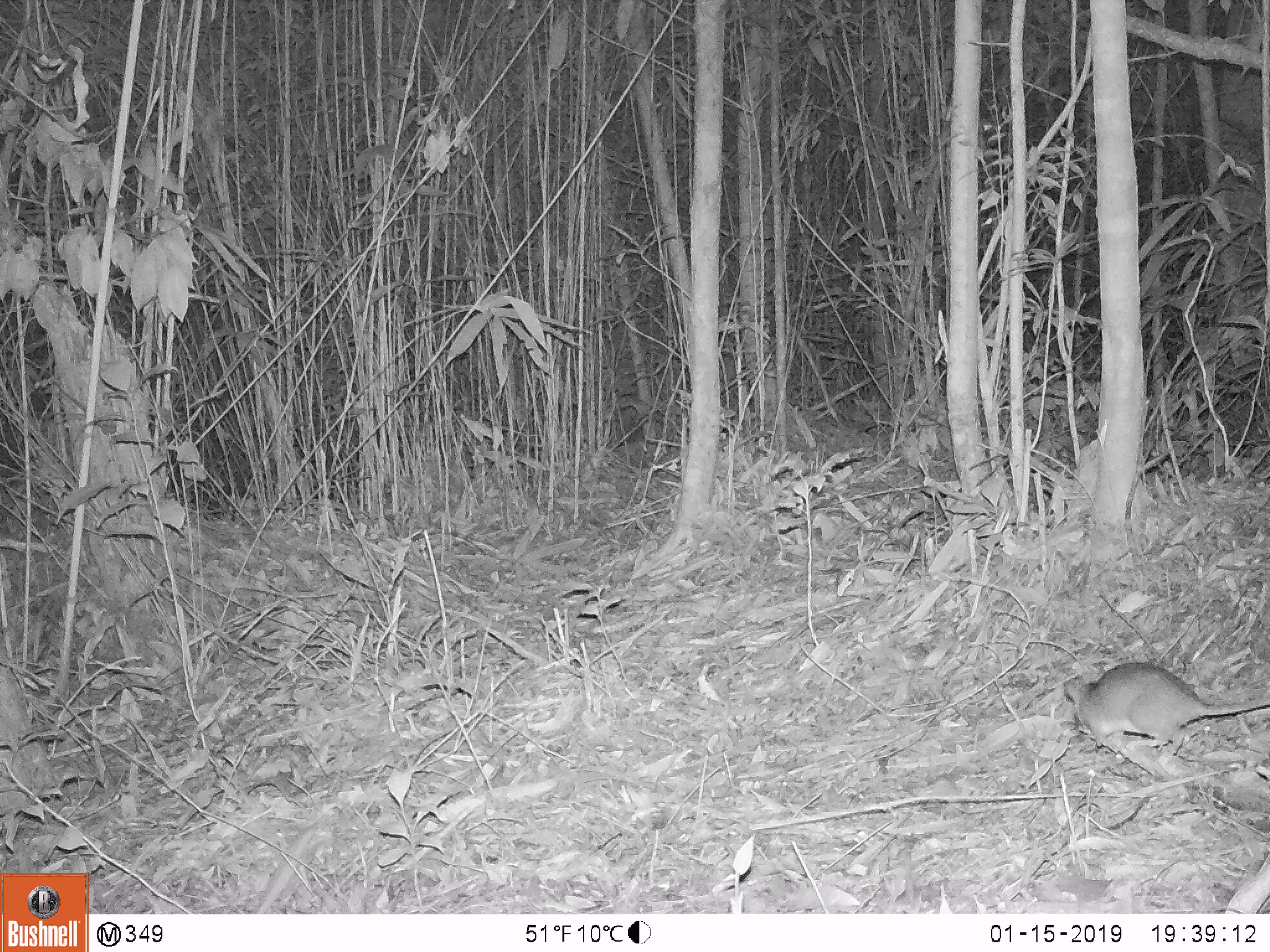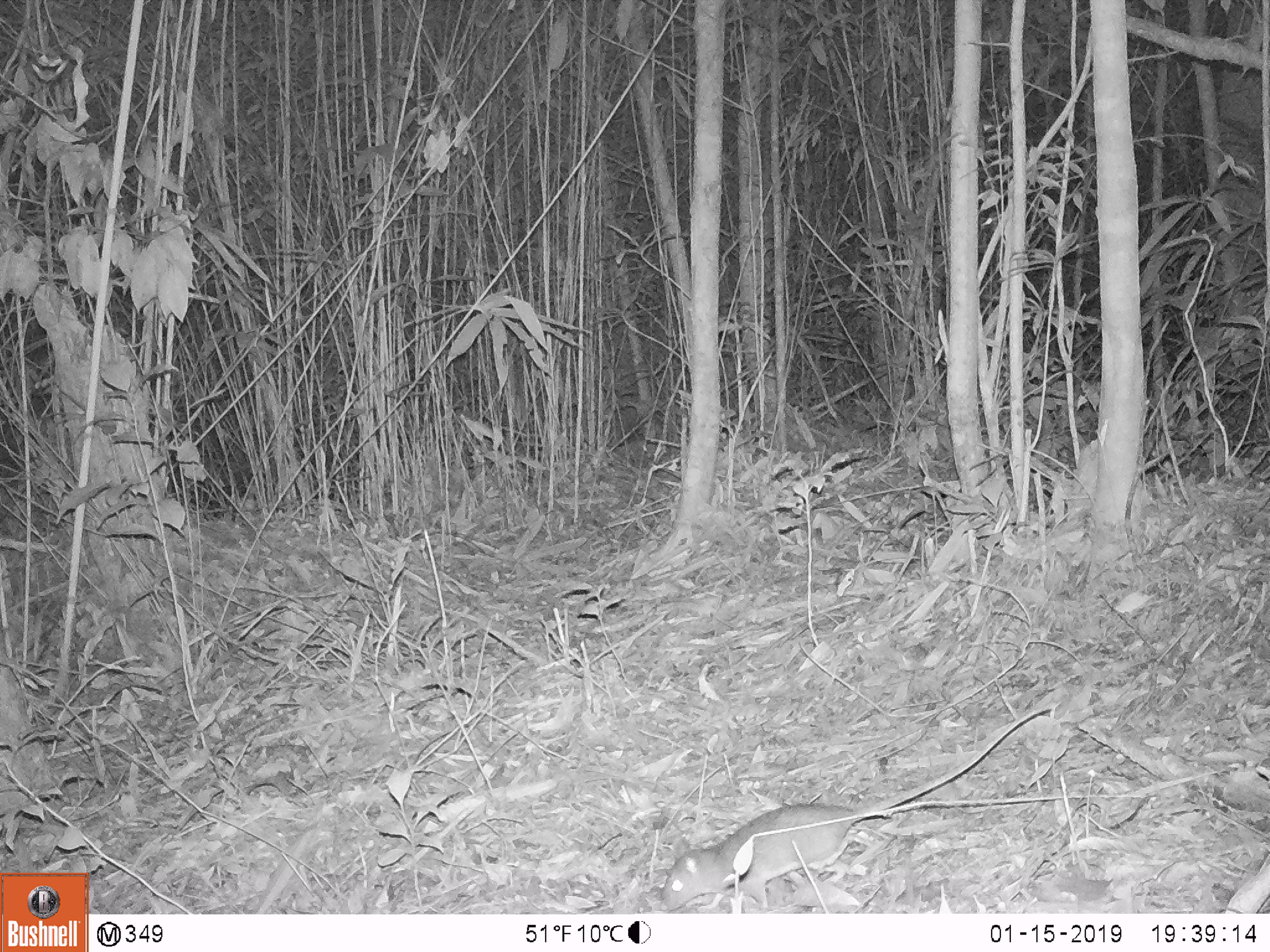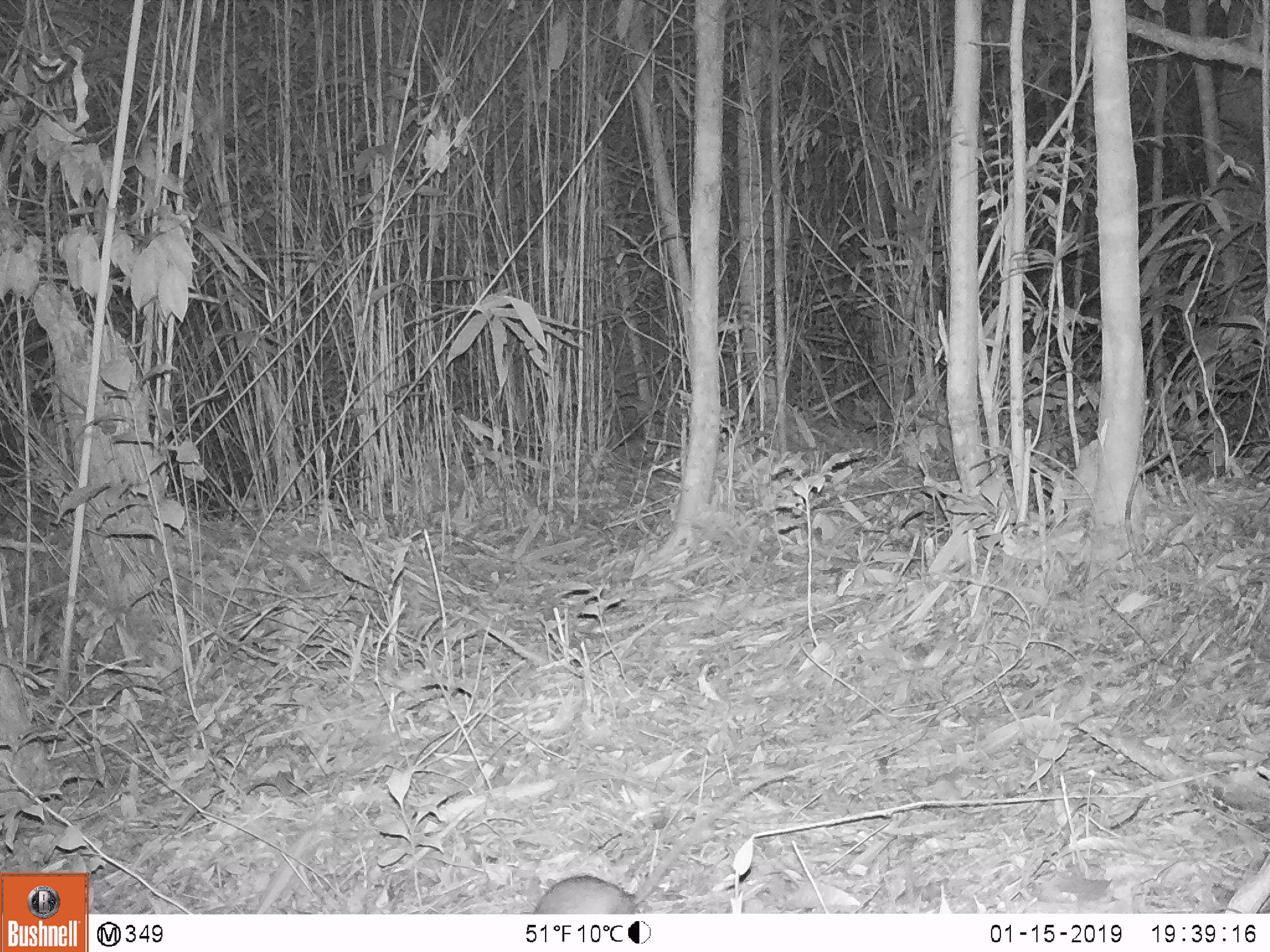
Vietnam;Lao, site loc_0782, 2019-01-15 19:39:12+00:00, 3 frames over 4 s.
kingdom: Animalia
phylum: Chordata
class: Mammalia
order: Rodentia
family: Muridae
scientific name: Muridae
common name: old-world mice and rats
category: unidentified murid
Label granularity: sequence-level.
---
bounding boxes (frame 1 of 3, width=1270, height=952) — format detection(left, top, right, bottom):
unidentified murid: detection(1063, 662, 1270, 752)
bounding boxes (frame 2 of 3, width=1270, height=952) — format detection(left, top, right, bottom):
unidentified murid: detection(663, 701, 1053, 910)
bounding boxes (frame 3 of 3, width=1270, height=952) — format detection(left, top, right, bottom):
unidentified murid: detection(532, 768, 788, 914)